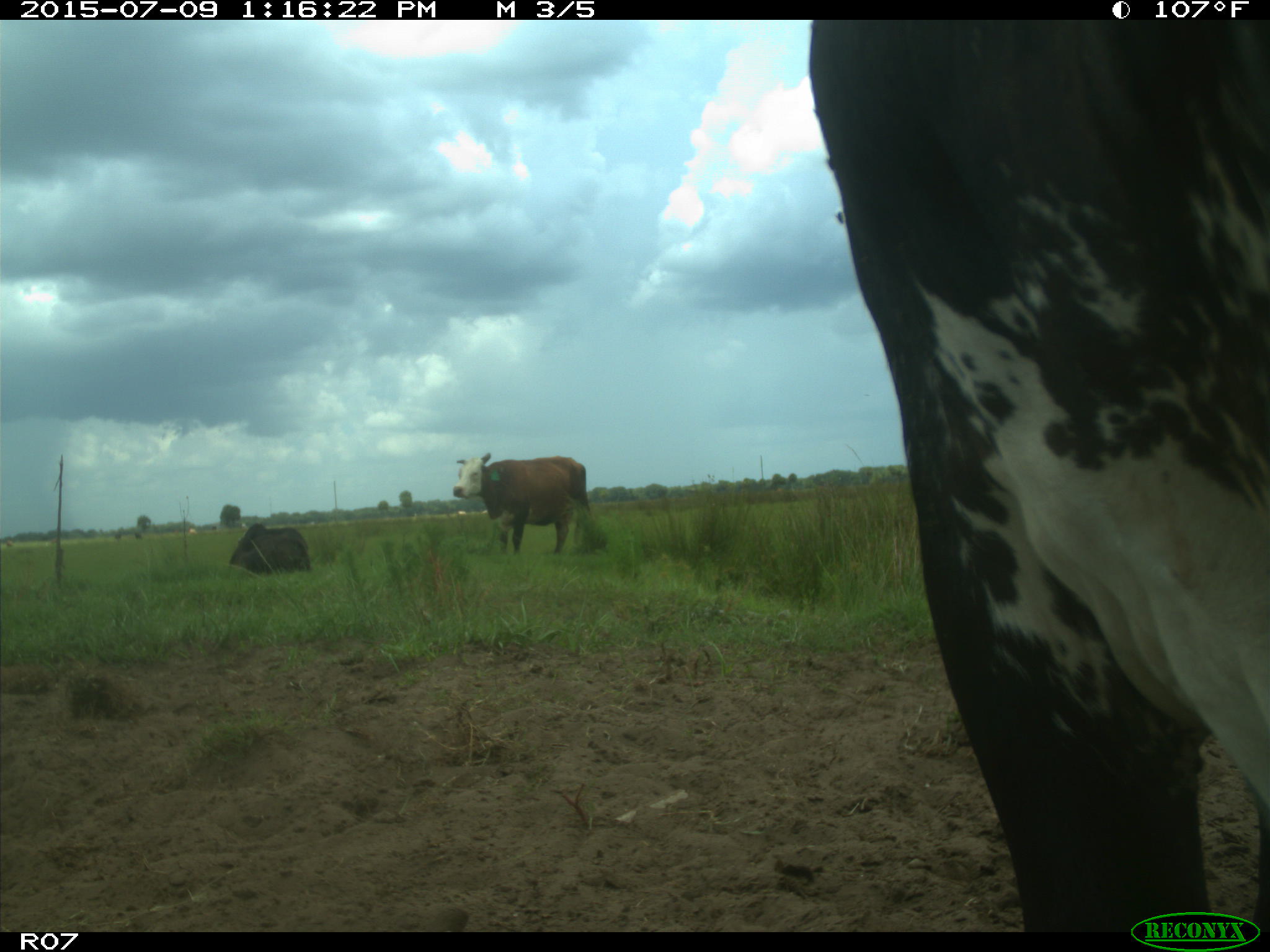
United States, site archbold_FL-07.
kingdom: Animalia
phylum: Chordata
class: Mammalia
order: Artiodactyla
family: Bovidae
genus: Bos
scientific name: Bos taurus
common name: domestic cow